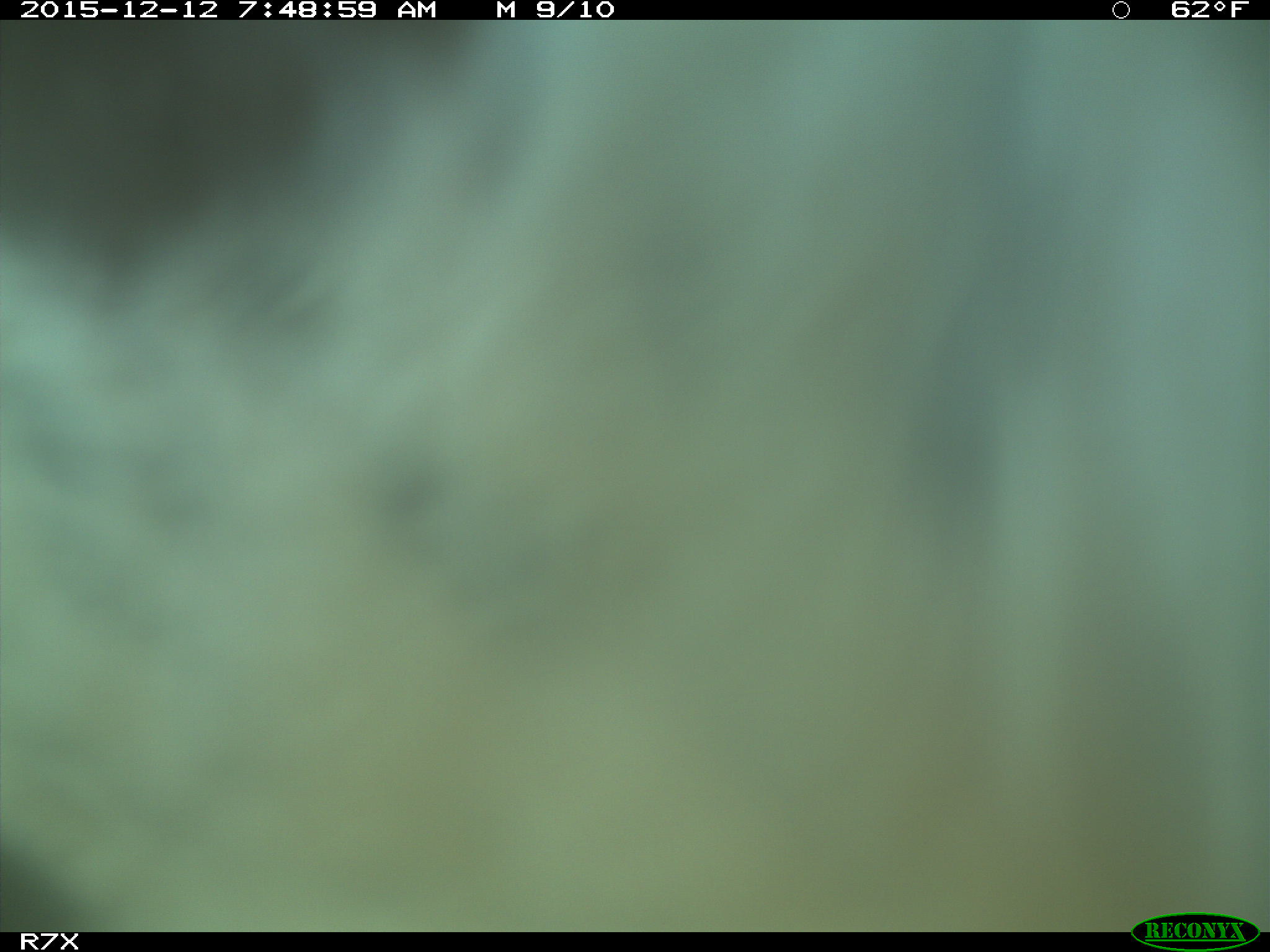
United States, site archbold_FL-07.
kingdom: Animalia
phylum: Chordata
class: Mammalia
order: Artiodactyla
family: Bovidae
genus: Bos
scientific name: Bos taurus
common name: domestic cow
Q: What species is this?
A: Bos taurus (domestic cow).